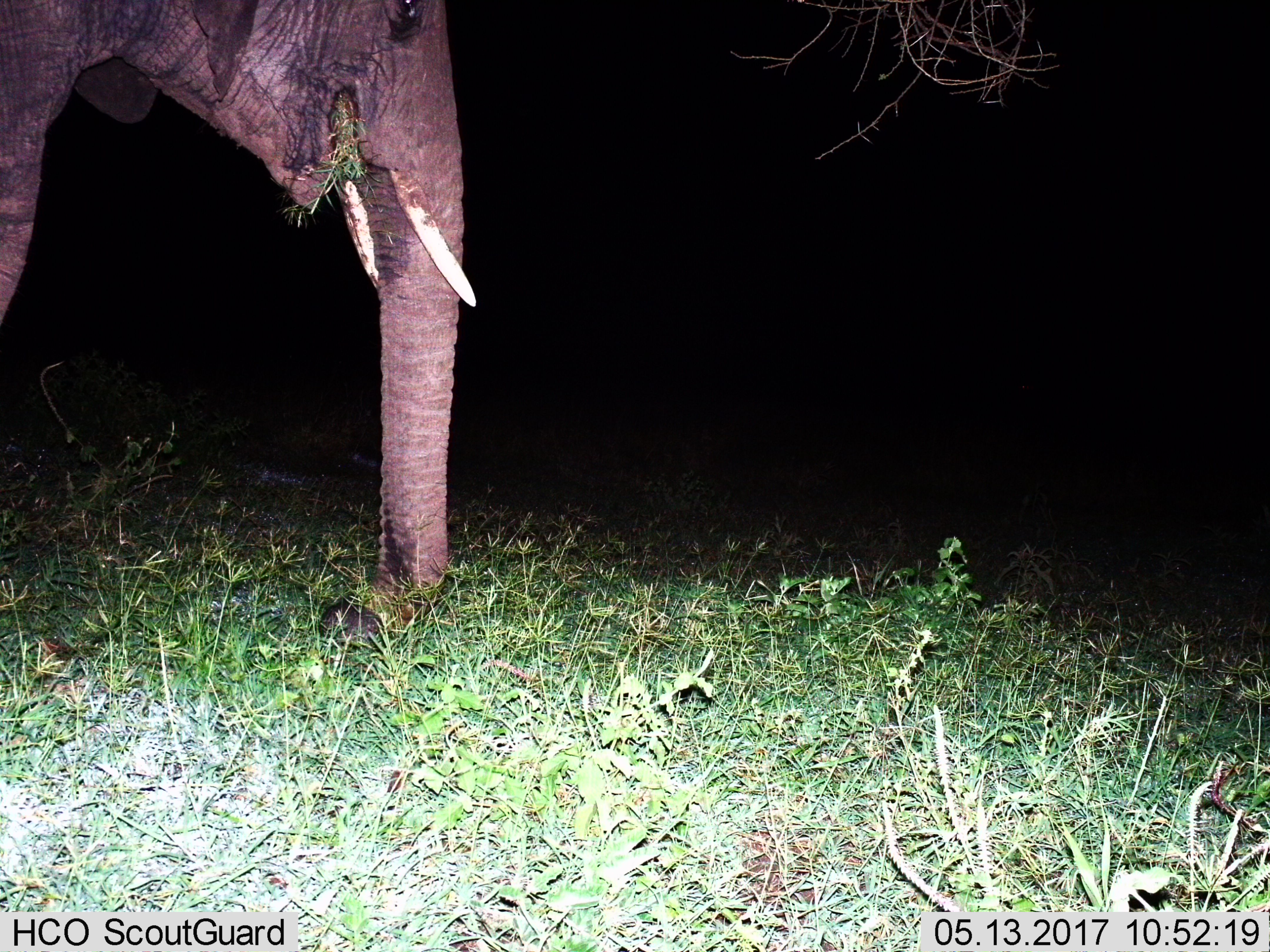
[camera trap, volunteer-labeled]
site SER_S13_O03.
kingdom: Animalia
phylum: Chordata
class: Mammalia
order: Proboscidea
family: Elephantidae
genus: Loxodonta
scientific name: Loxodonta africana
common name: african bush elephant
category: elephant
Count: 1.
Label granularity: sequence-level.